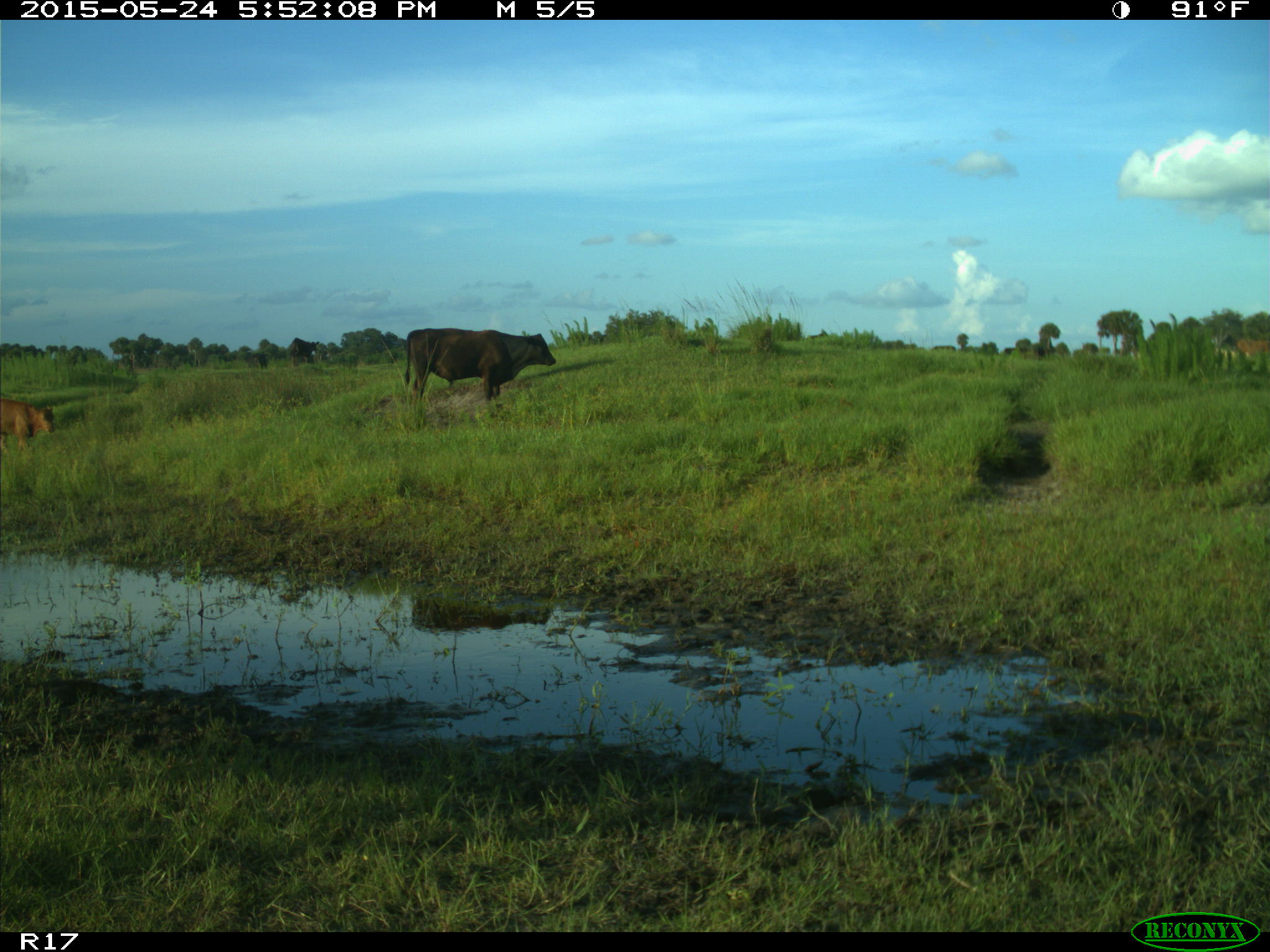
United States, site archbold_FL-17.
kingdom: Animalia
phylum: Chordata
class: Mammalia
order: Artiodactyla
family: Bovidae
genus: Bos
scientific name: Bos taurus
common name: domestic cow